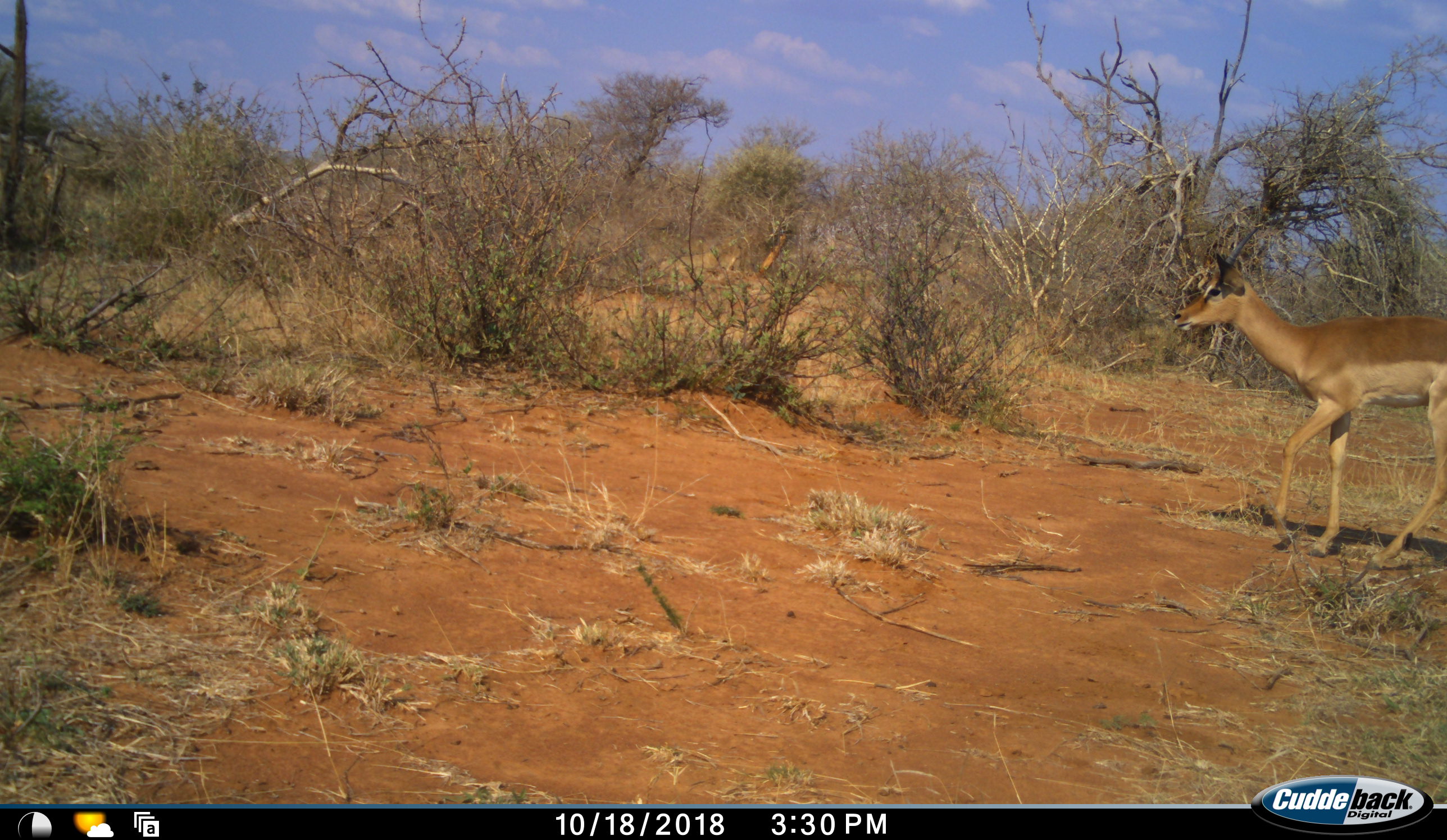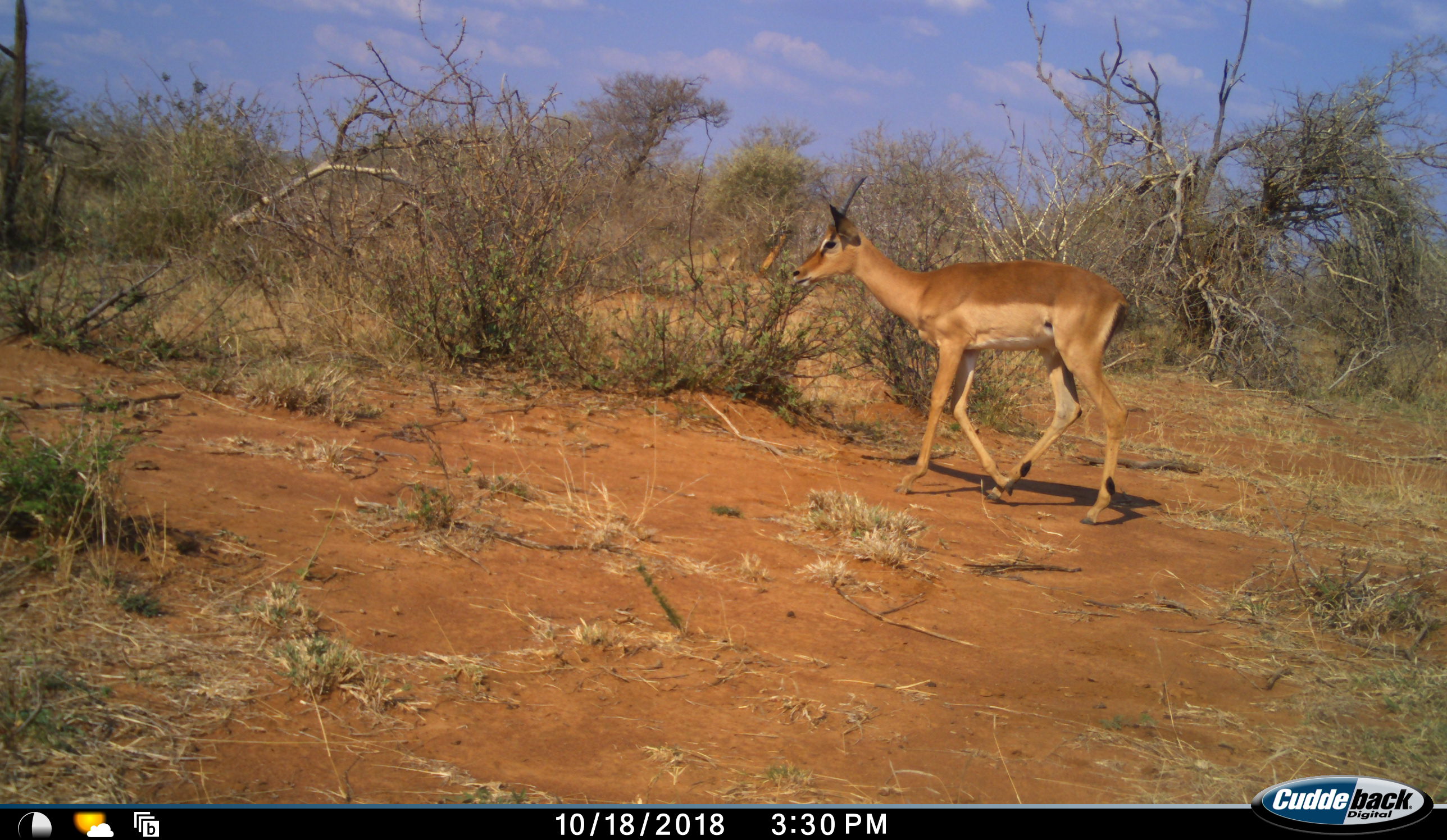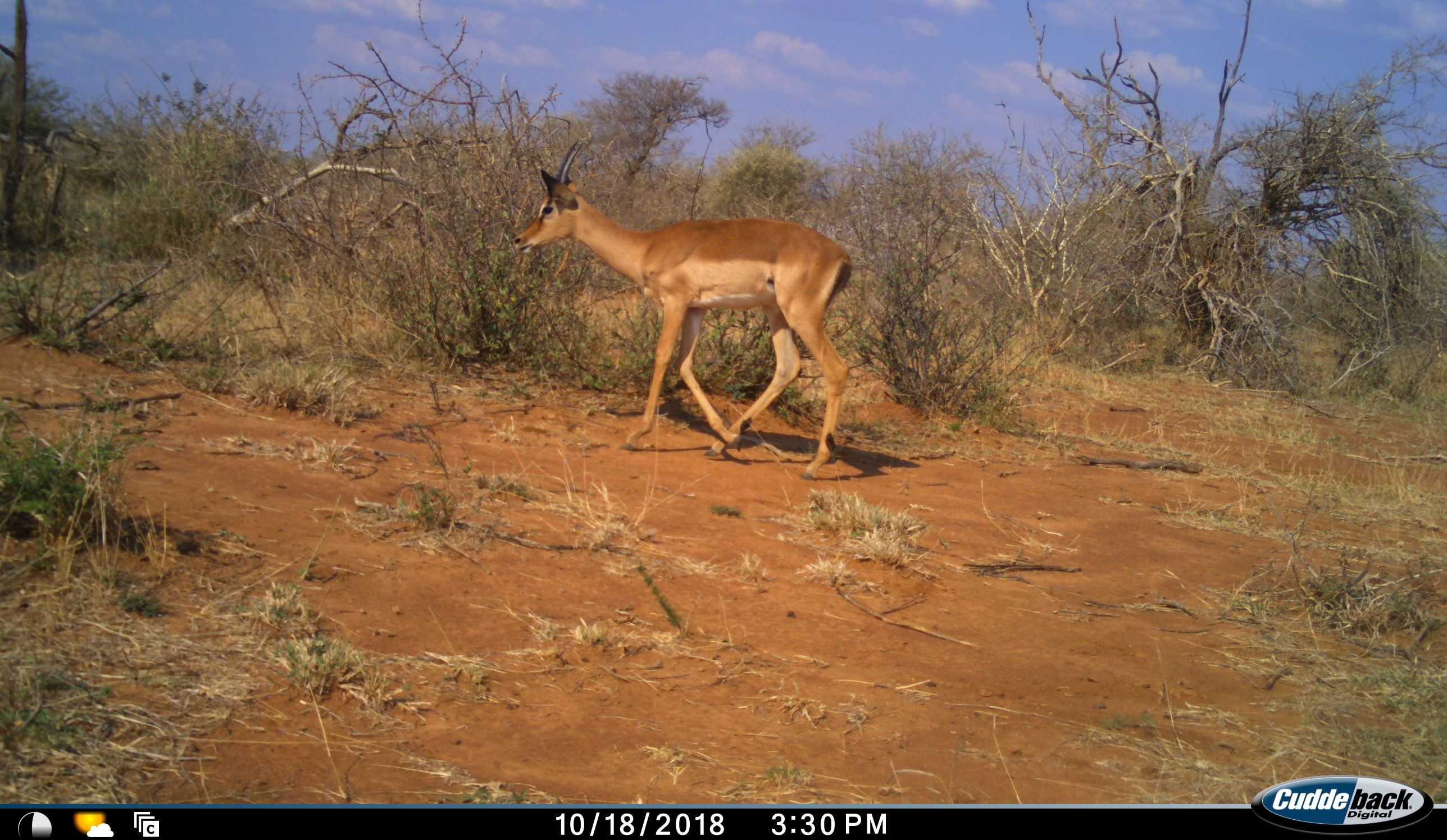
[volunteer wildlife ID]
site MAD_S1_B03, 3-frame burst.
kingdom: Animalia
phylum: Chordata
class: Mammalia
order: Artiodactyla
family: Bovidae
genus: Aepyceros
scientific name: Aepyceros melampus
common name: impala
Impala (Aepyceros melampus), count 1. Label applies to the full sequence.